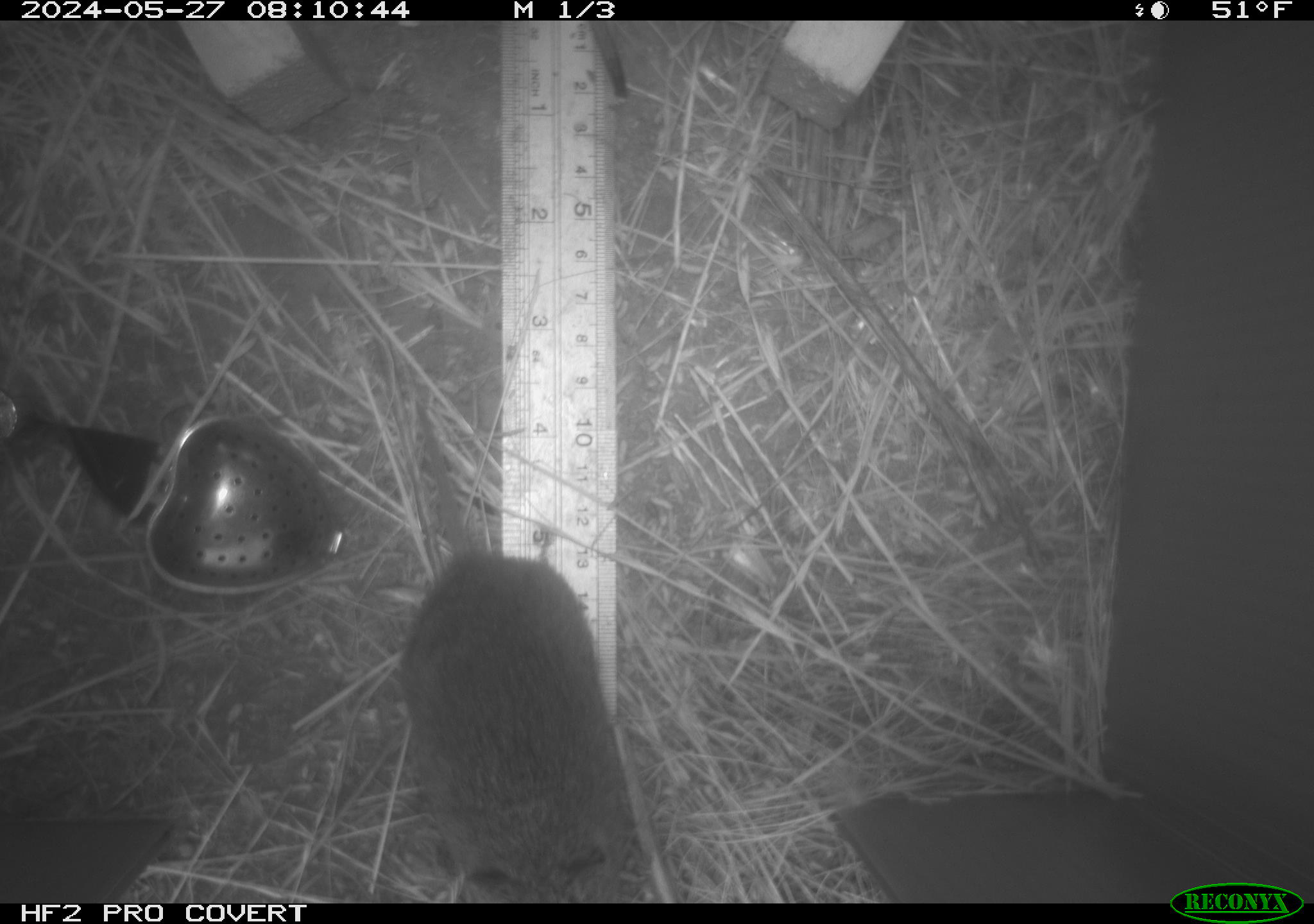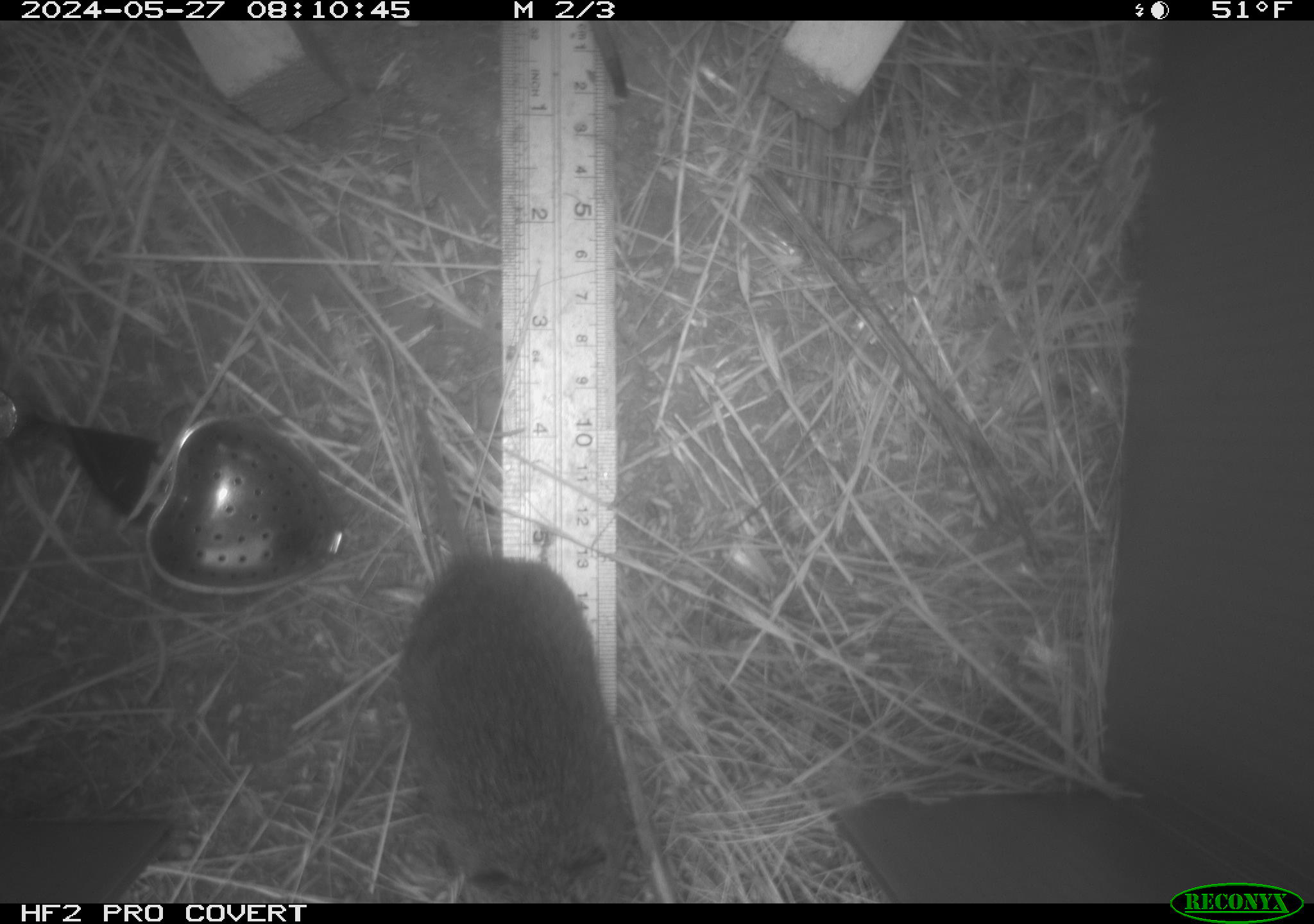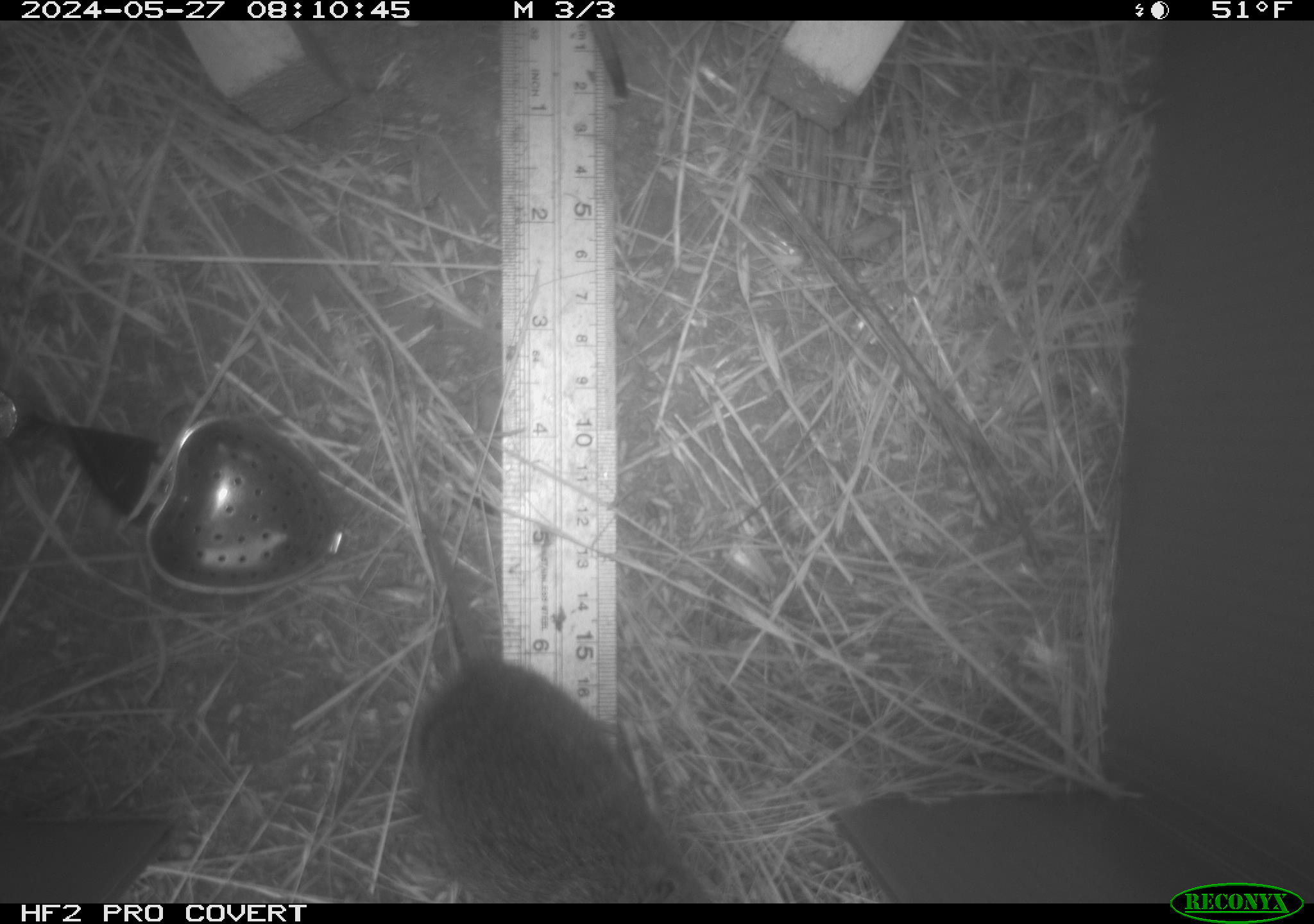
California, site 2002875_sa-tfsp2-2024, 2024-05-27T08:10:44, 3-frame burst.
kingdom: Animalia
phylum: Chordata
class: Mammalia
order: Rodentia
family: Cricetidae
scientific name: Arvicolinae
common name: voles, lemmings, and muskrats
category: arvicolinae subfamily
Arvicolinae subfamily (voles, lemmings, and muskrats) (Arvicolinae).